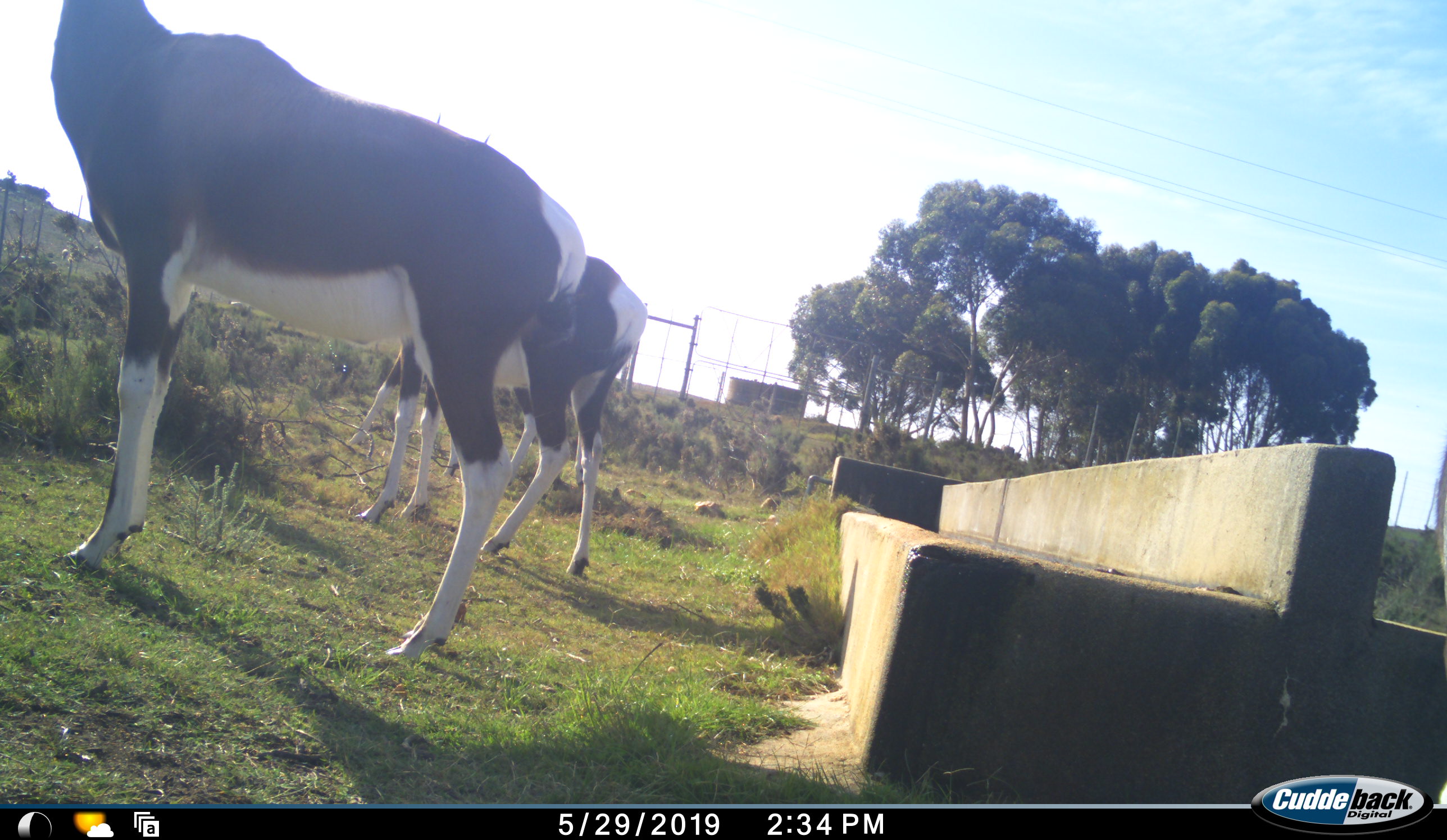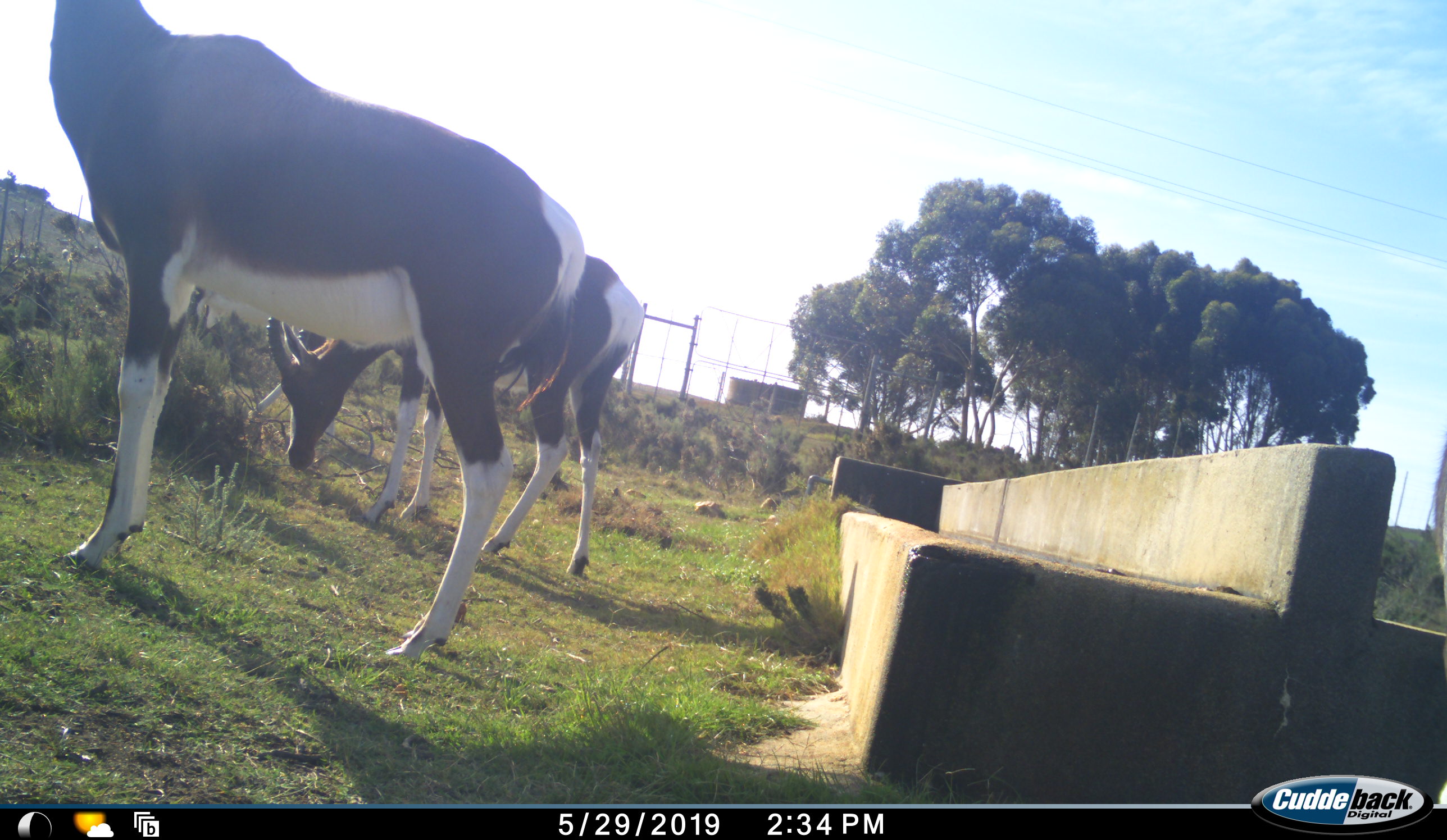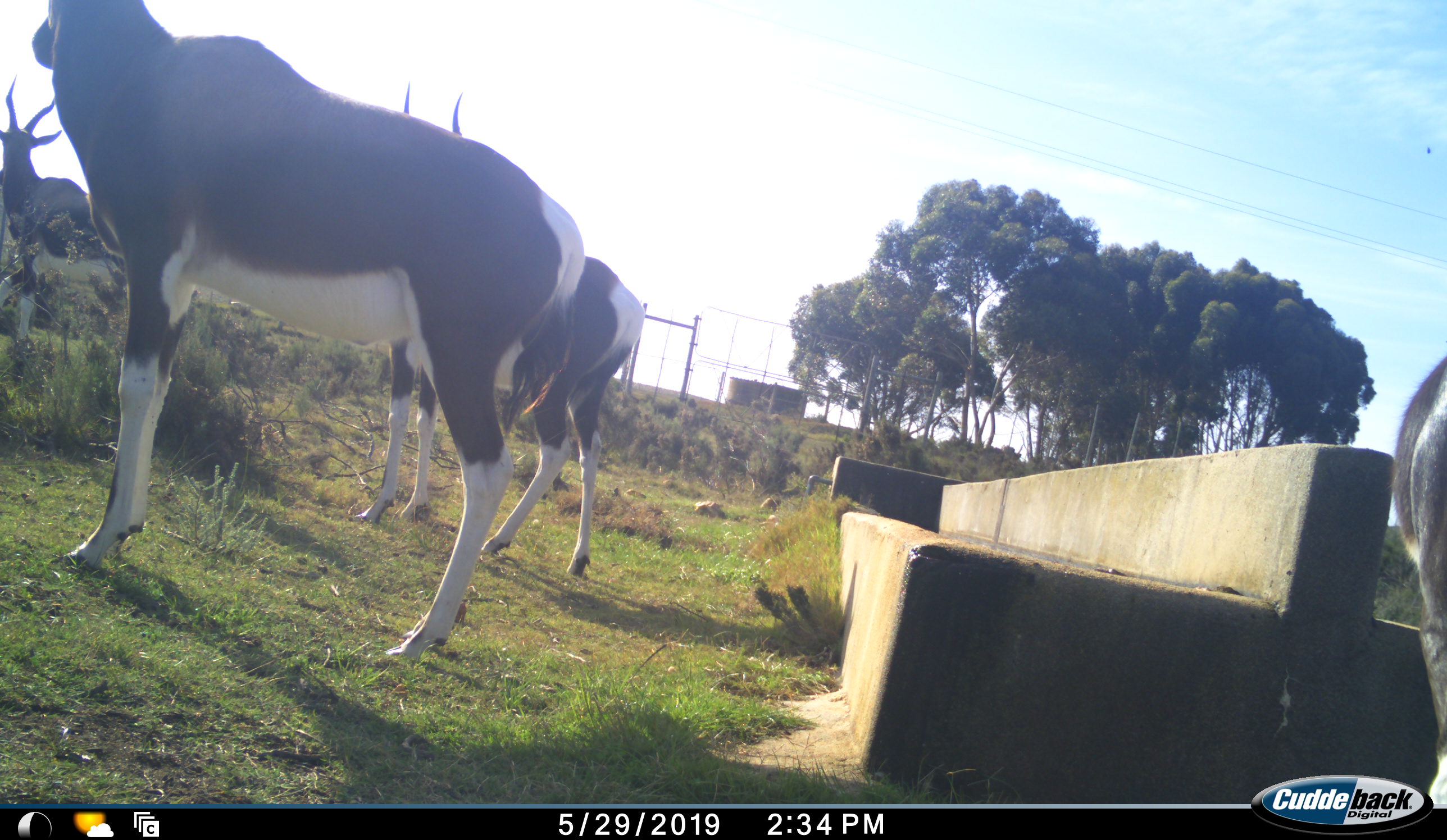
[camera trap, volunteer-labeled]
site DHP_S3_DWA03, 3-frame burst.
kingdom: Animalia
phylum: Chordata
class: Mammalia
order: Artiodactyla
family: Bovidae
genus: Damaliscus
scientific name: Damaliscus pygargus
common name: bontebok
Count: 4.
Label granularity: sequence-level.